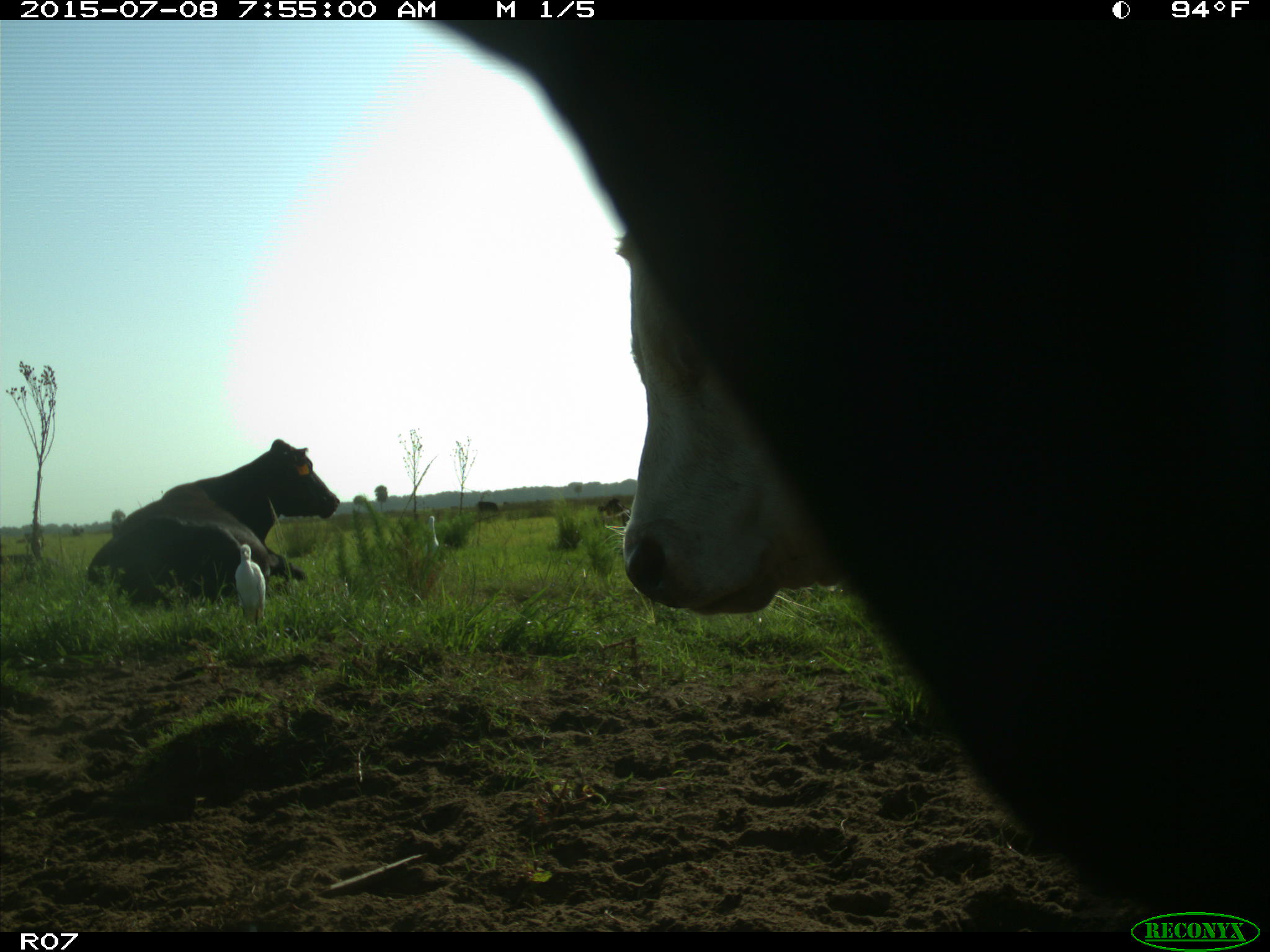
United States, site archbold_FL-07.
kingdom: Animalia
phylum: Chordata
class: Mammalia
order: Artiodactyla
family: Bovidae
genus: Bos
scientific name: Bos taurus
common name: domestic cow